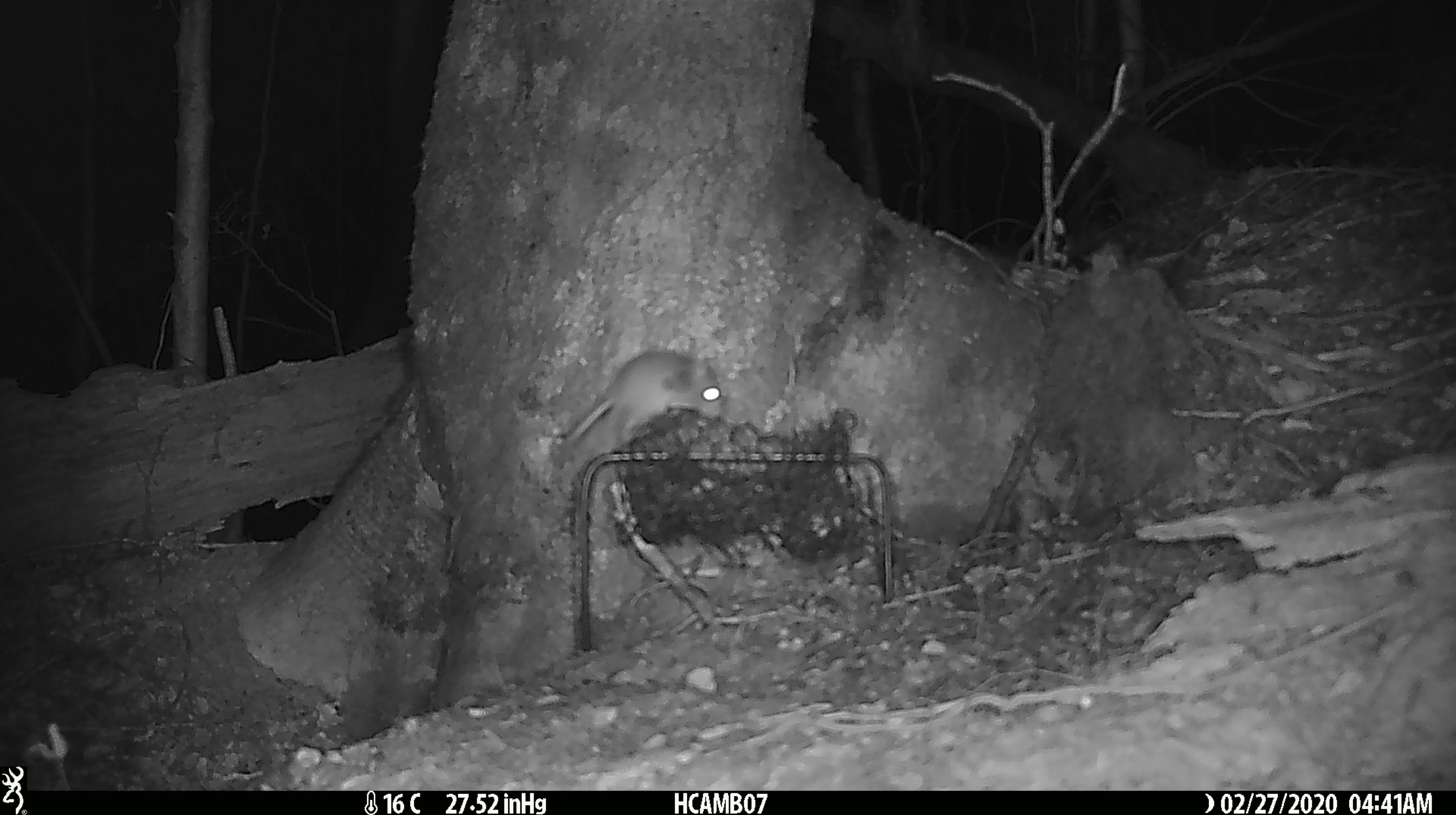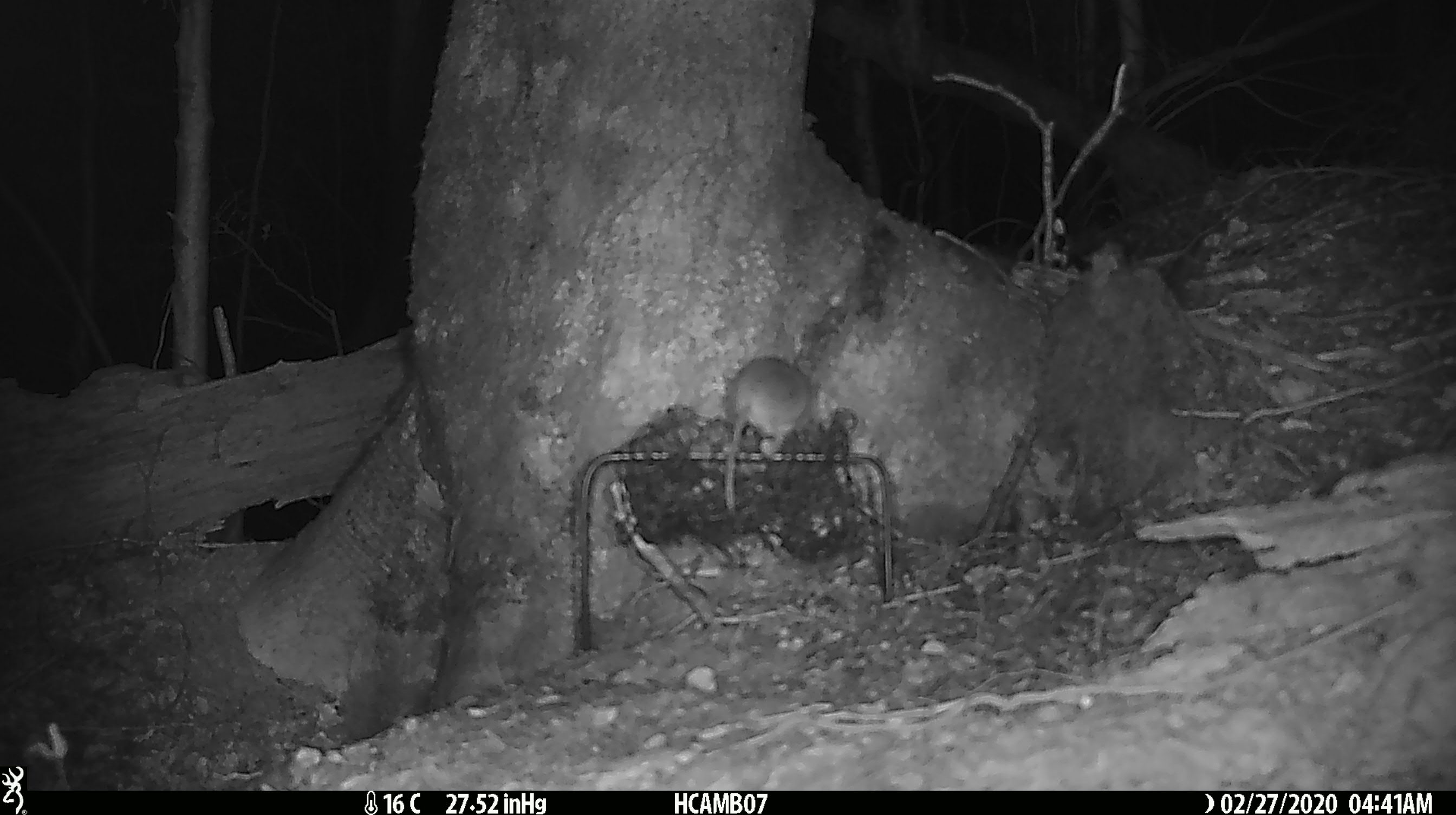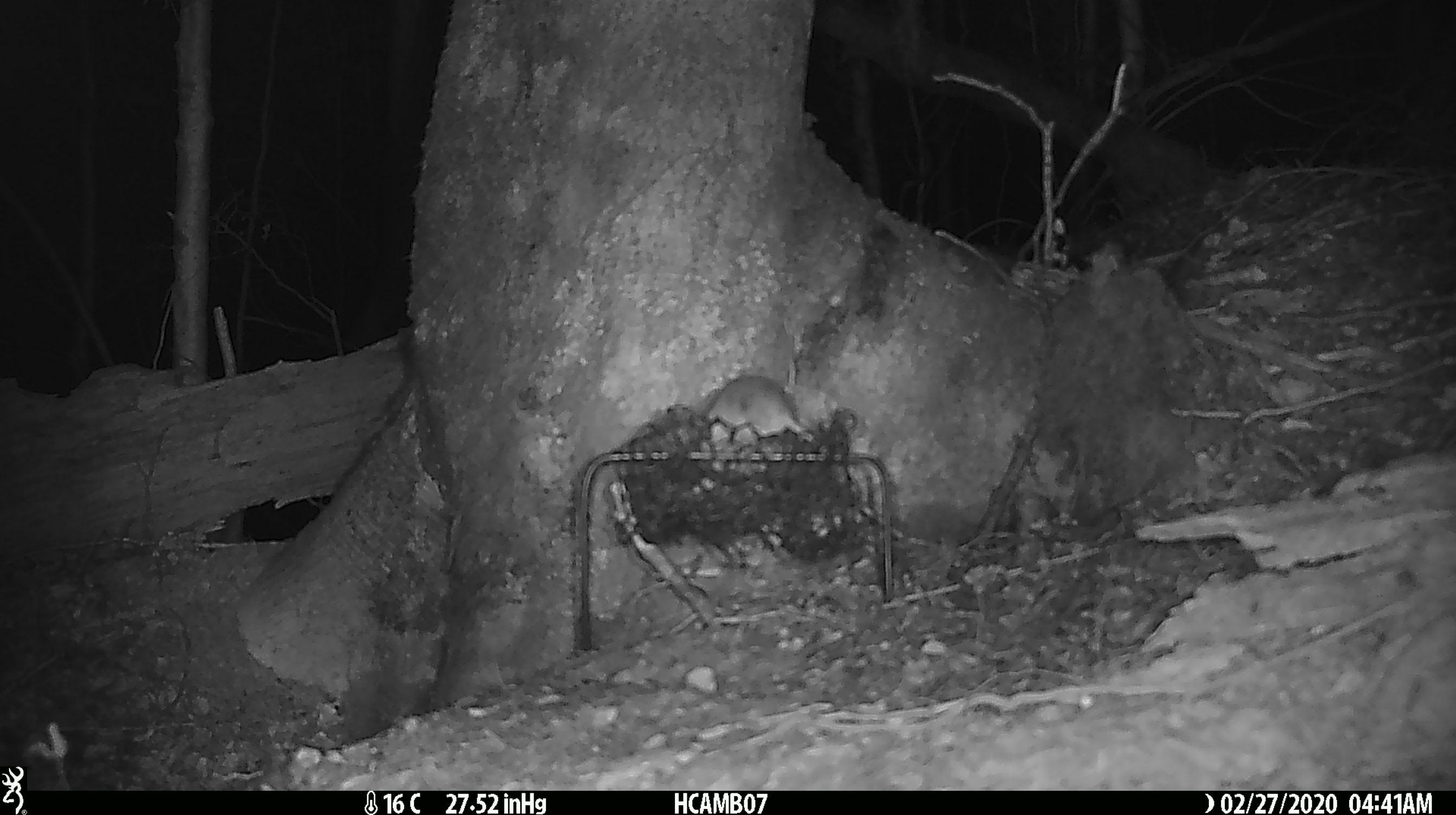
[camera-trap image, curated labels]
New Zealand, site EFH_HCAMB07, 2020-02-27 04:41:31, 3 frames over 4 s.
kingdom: Animalia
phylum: Chordata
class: Mammalia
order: Rodentia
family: Muridae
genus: Mus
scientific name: Mus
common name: mouse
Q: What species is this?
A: Mouse (Mus).